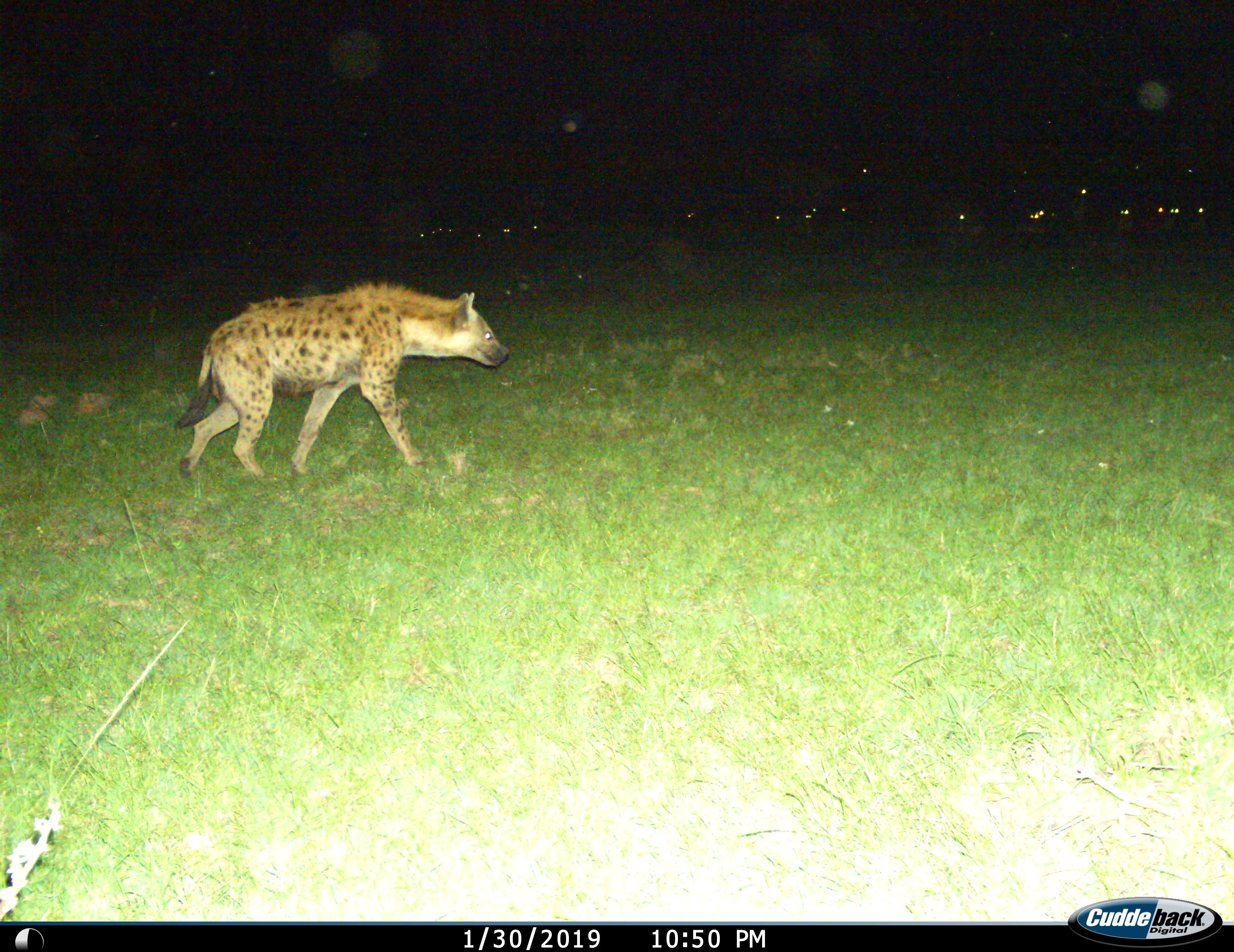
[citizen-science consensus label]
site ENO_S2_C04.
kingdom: Animalia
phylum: Chordata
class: Mammalia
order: Carnivora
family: Hyaenidae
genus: Crocuta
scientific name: Crocuta crocuta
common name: spotted hyena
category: hyenaspotted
Hyenaspotted (spotted hyena) (Crocuta crocuta), count 1. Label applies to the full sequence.